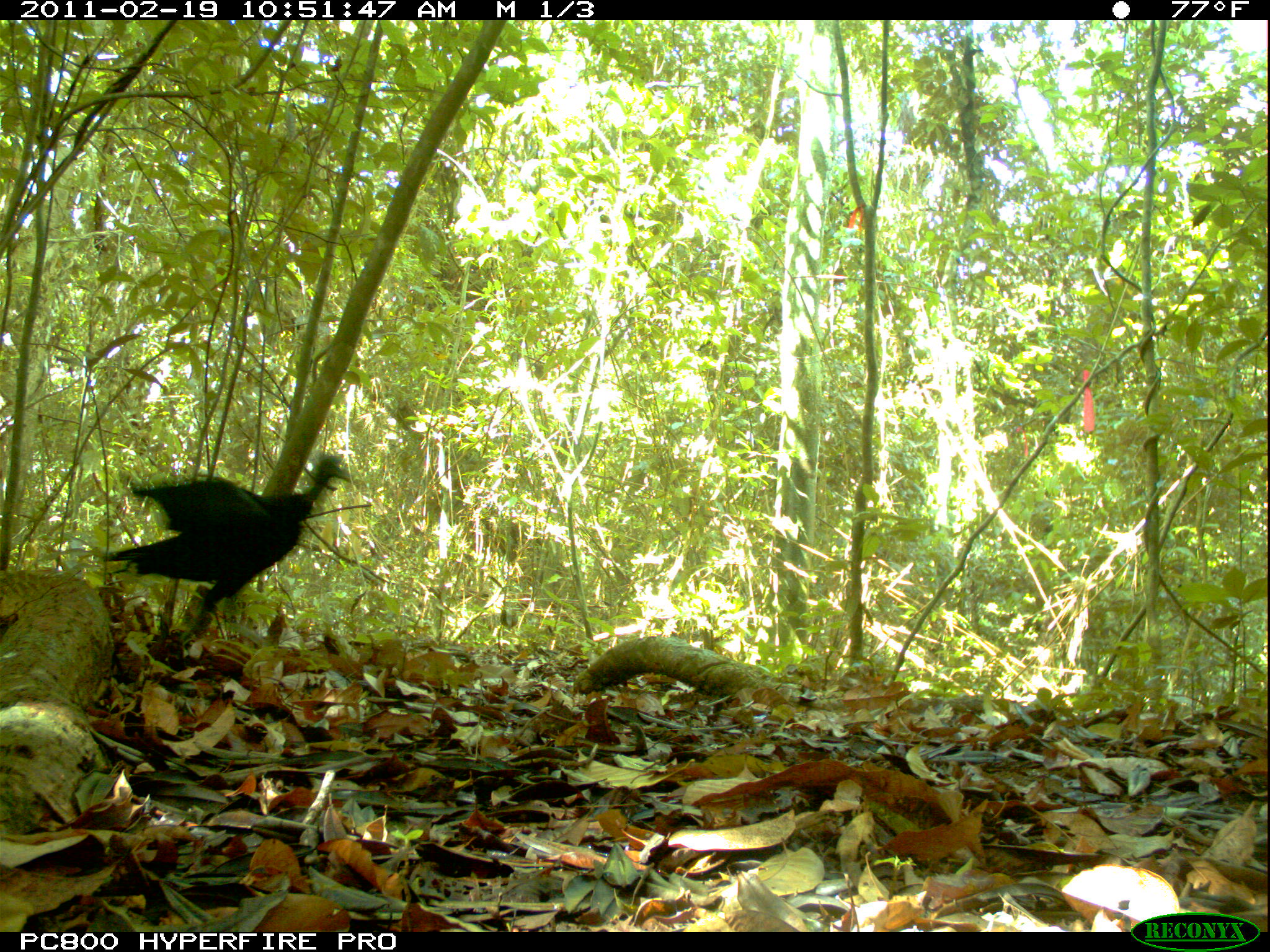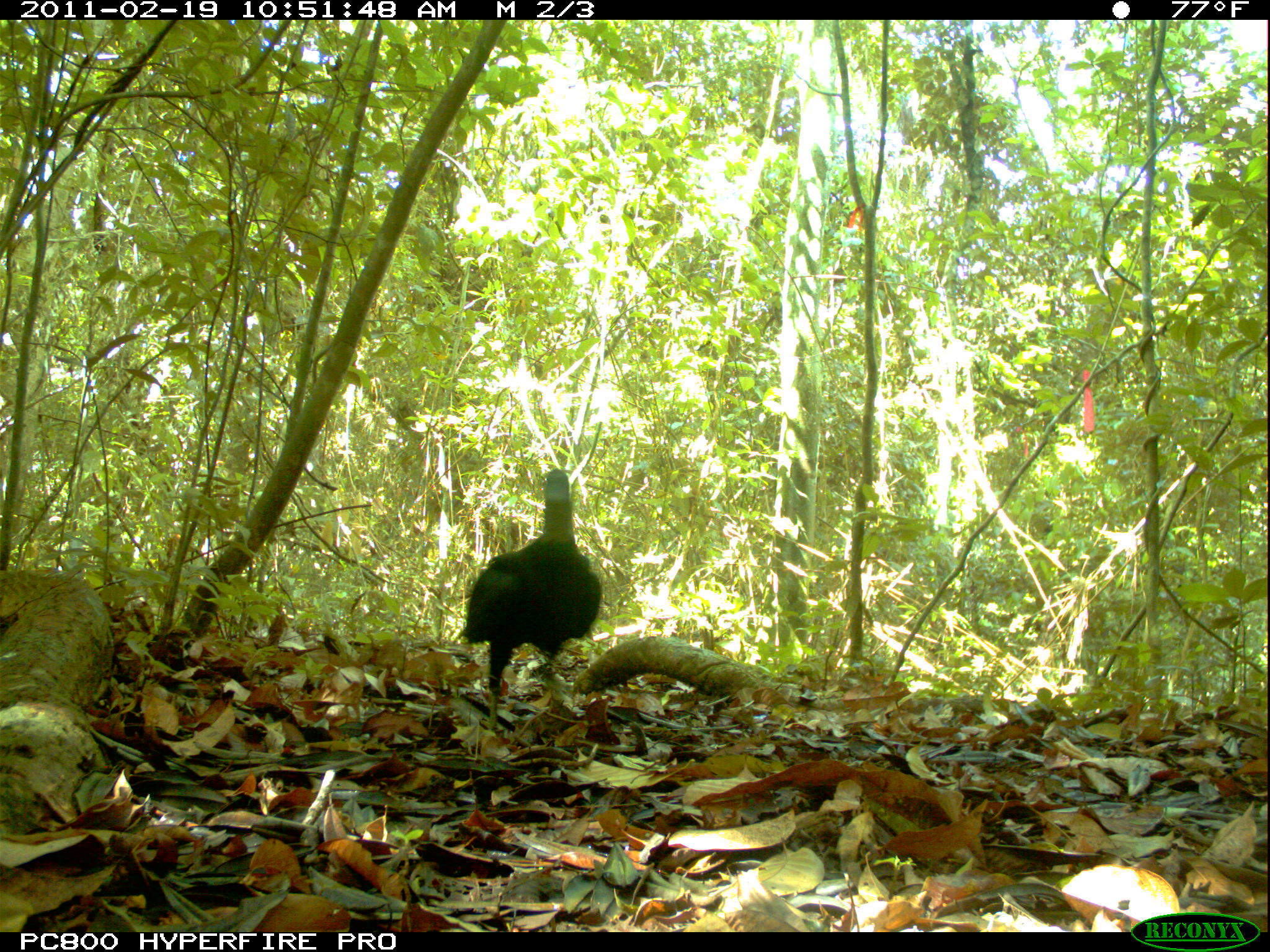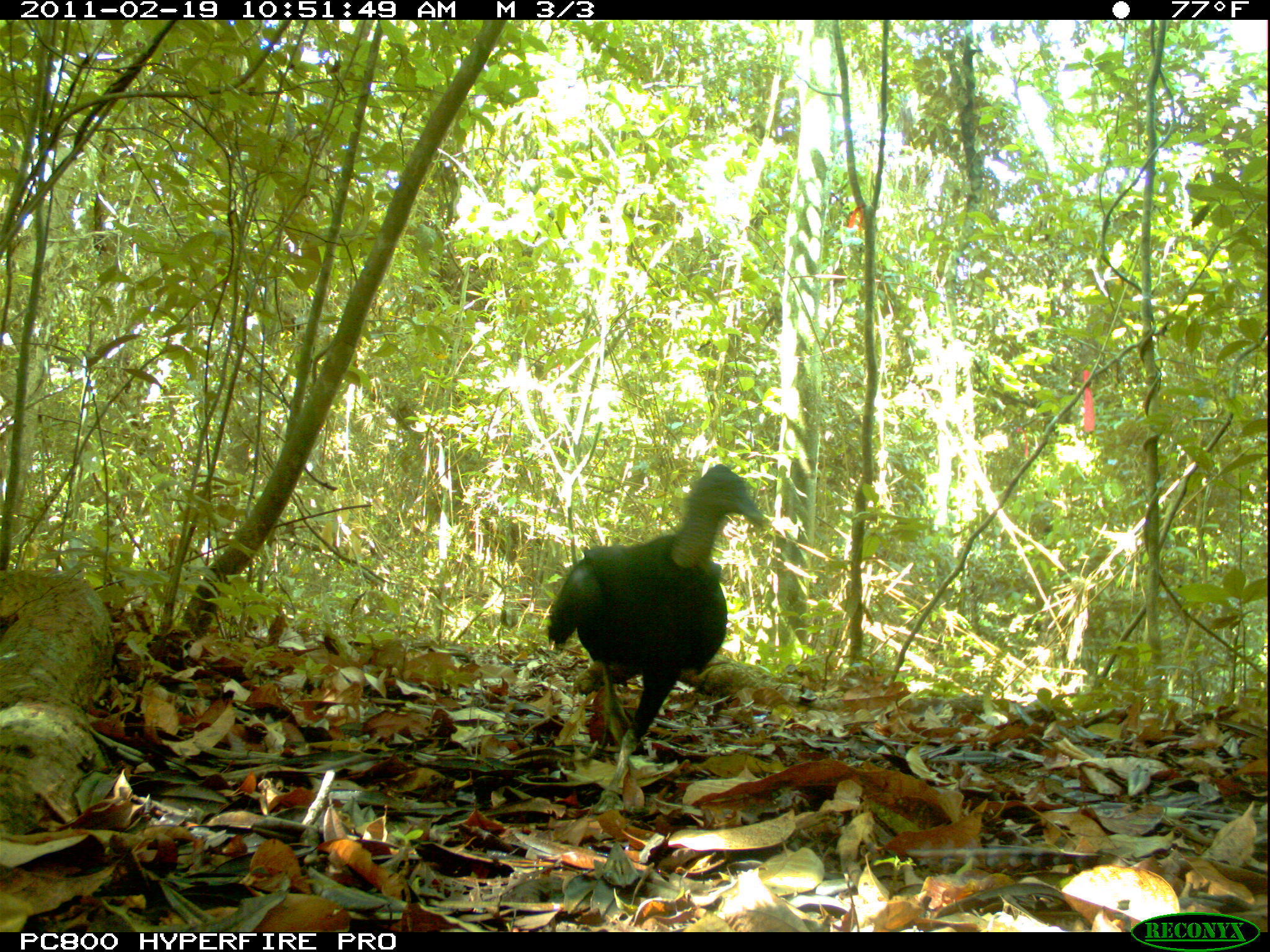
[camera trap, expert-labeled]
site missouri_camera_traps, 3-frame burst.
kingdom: Animalia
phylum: Chordata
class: Aves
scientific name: Aves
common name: bird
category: bird spec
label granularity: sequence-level